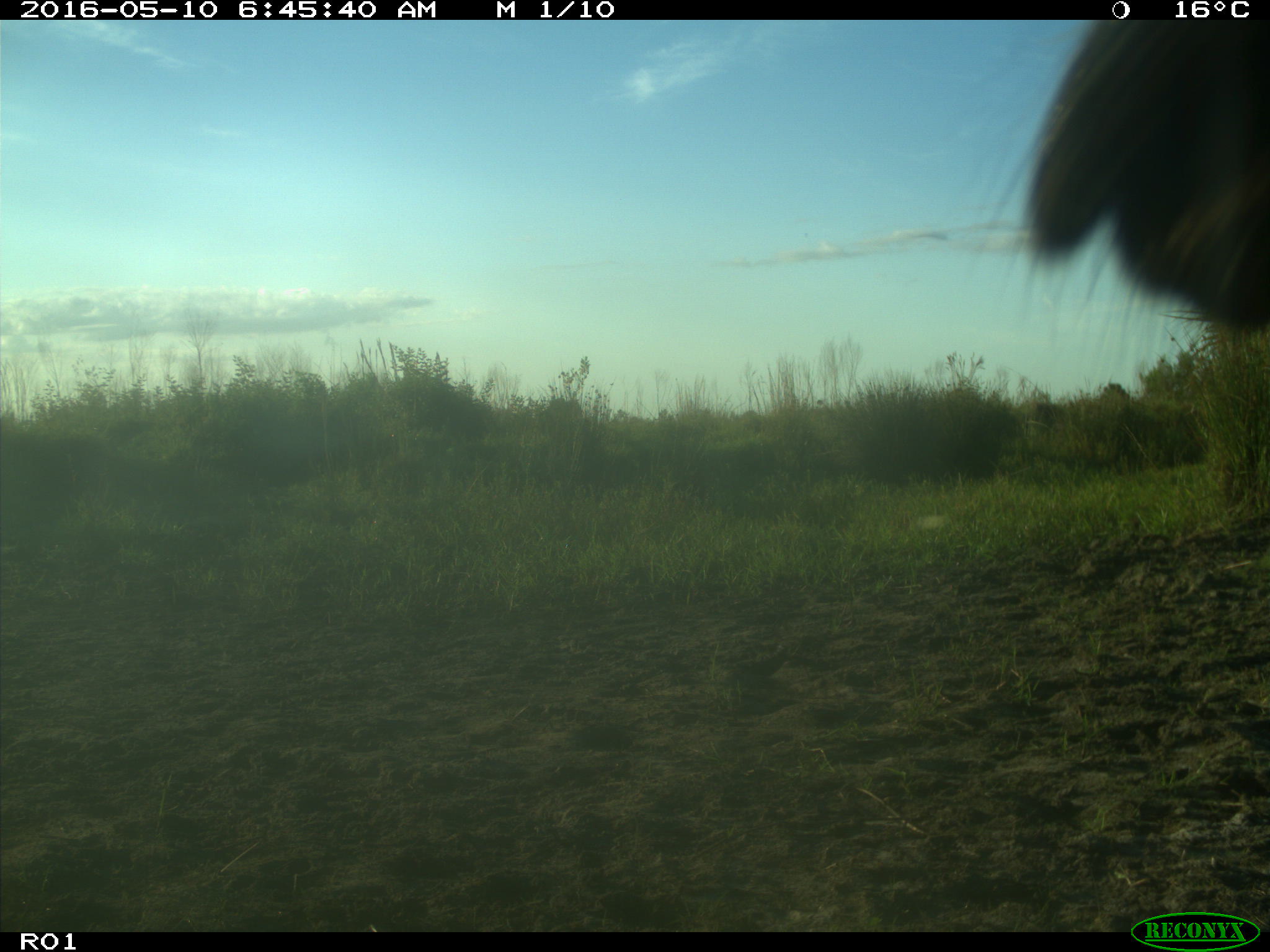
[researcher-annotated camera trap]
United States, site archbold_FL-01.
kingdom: Animalia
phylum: Chordata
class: Mammalia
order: Artiodactyla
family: Bovidae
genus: Bos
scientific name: Bos taurus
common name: domestic cow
Bos taurus (domestic cow).